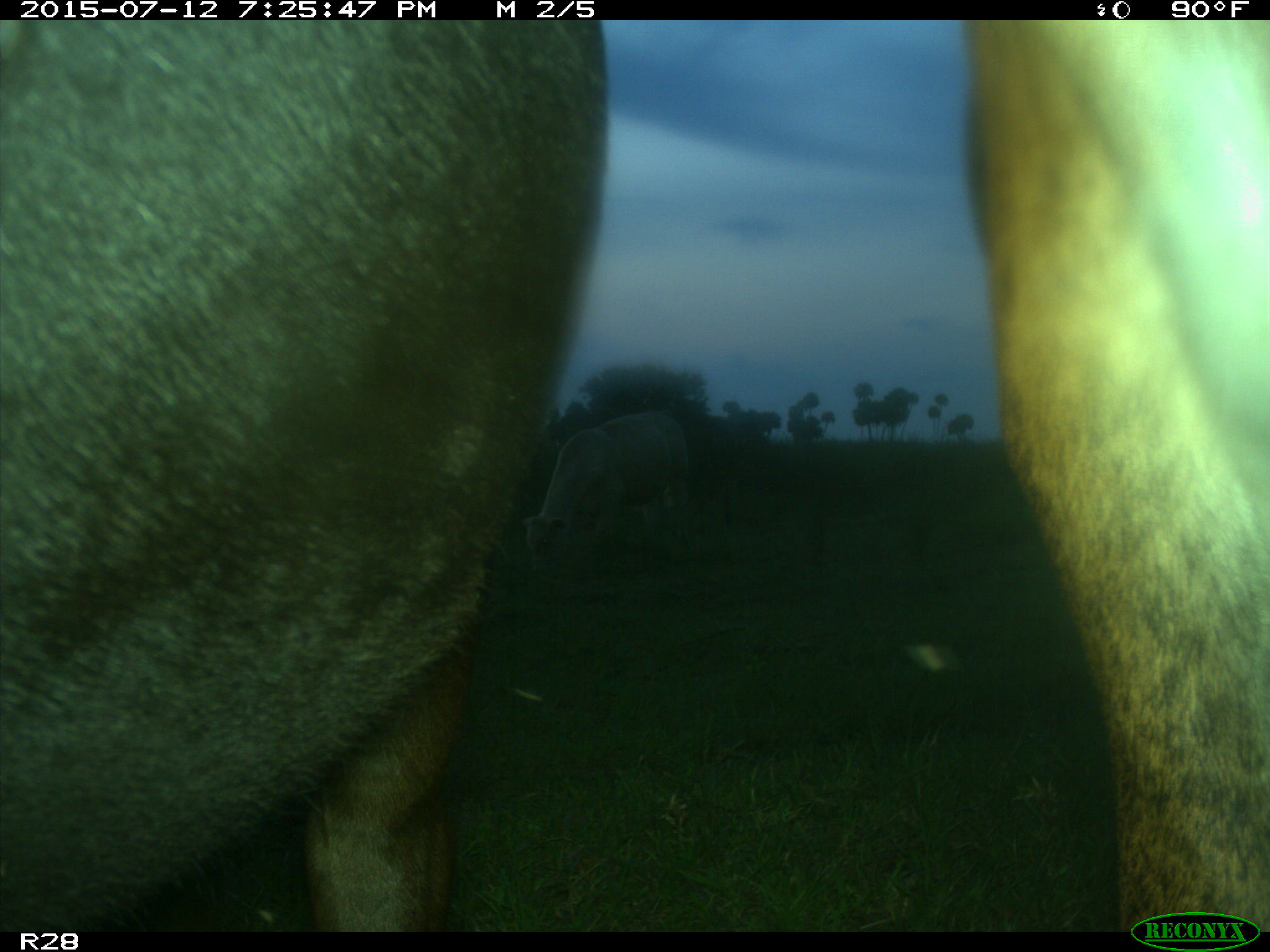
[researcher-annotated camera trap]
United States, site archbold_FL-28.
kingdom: Animalia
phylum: Chordata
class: Mammalia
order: Artiodactyla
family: Bovidae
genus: Bos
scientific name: Bos taurus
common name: domestic cow